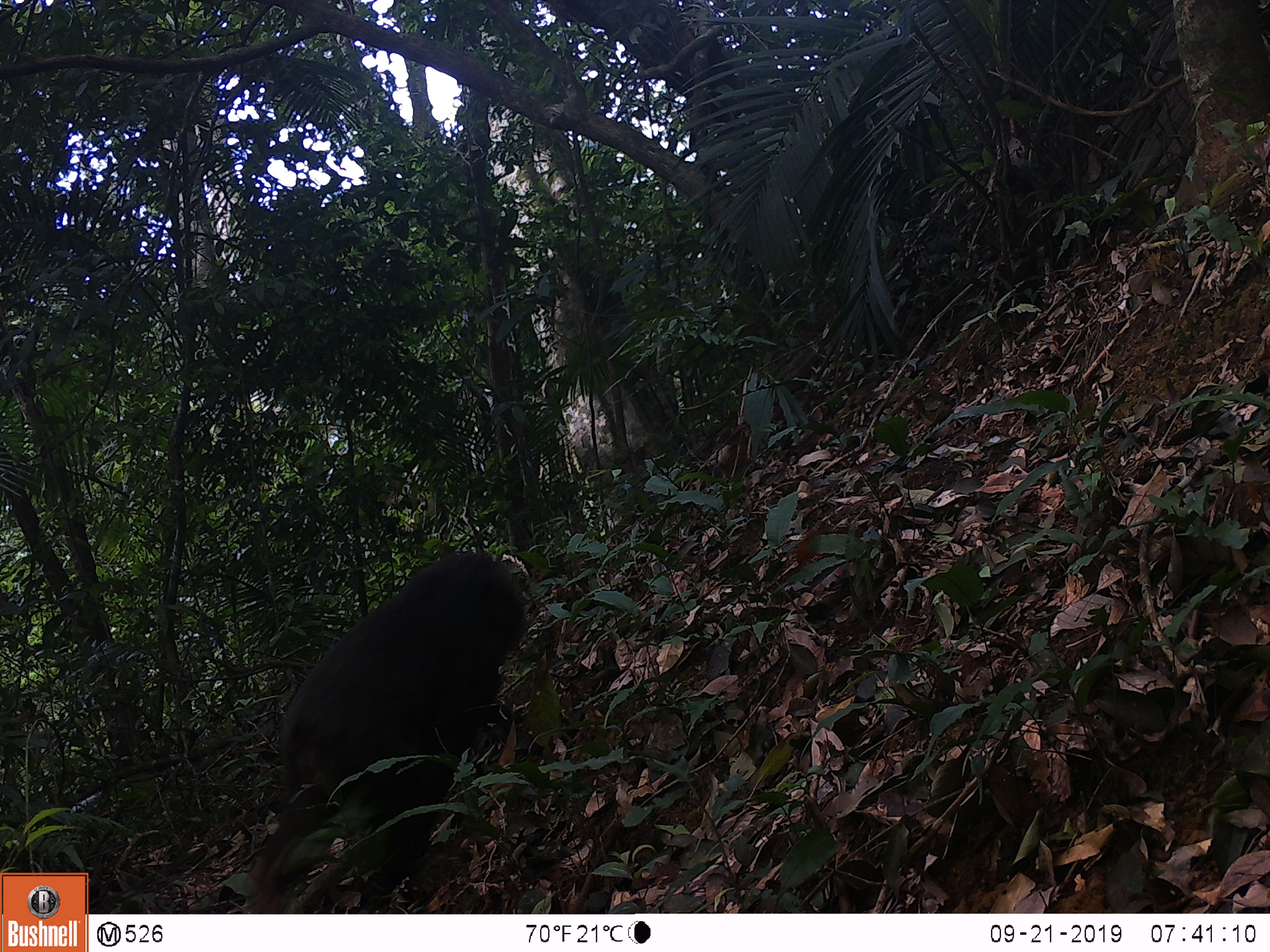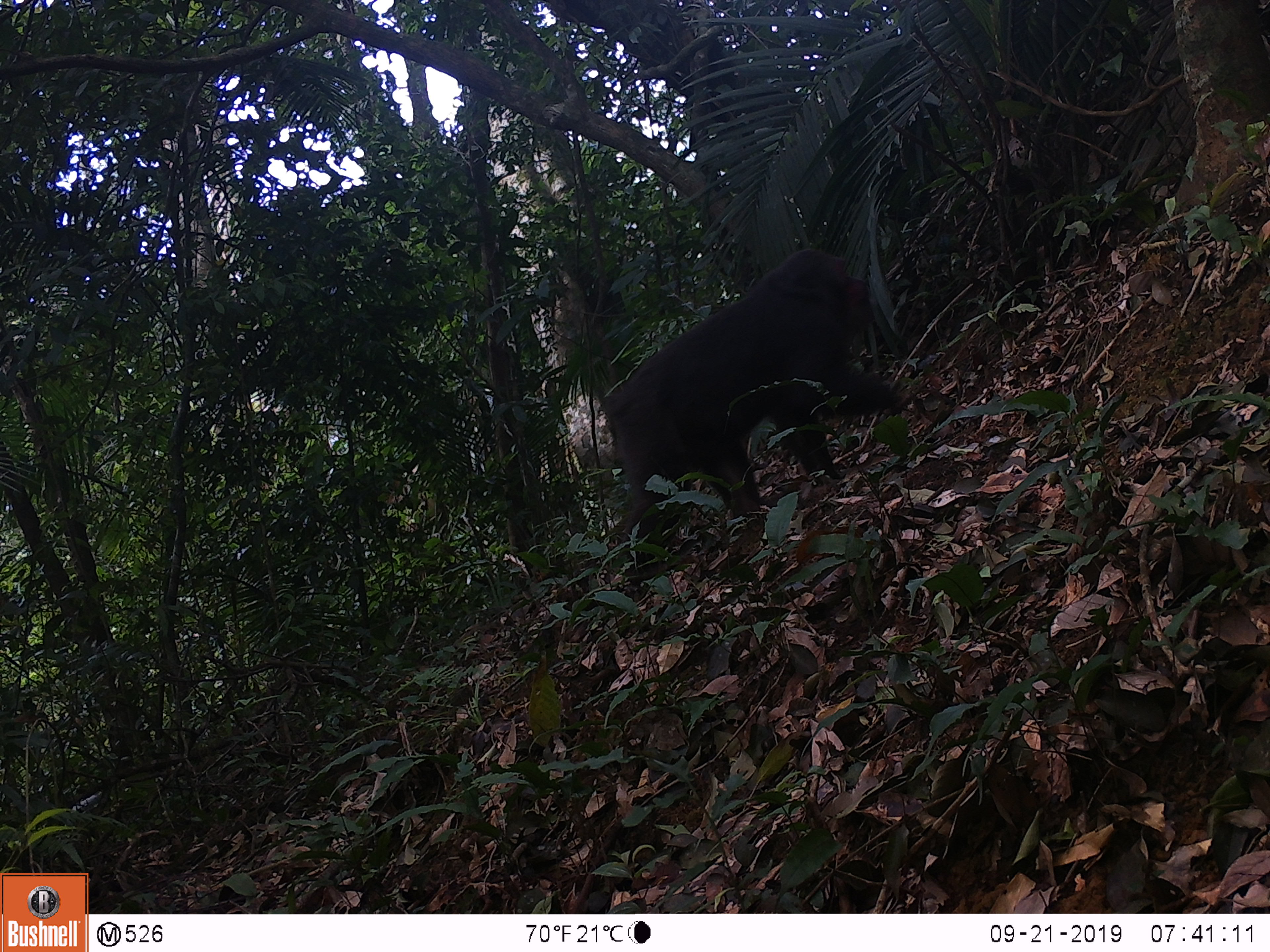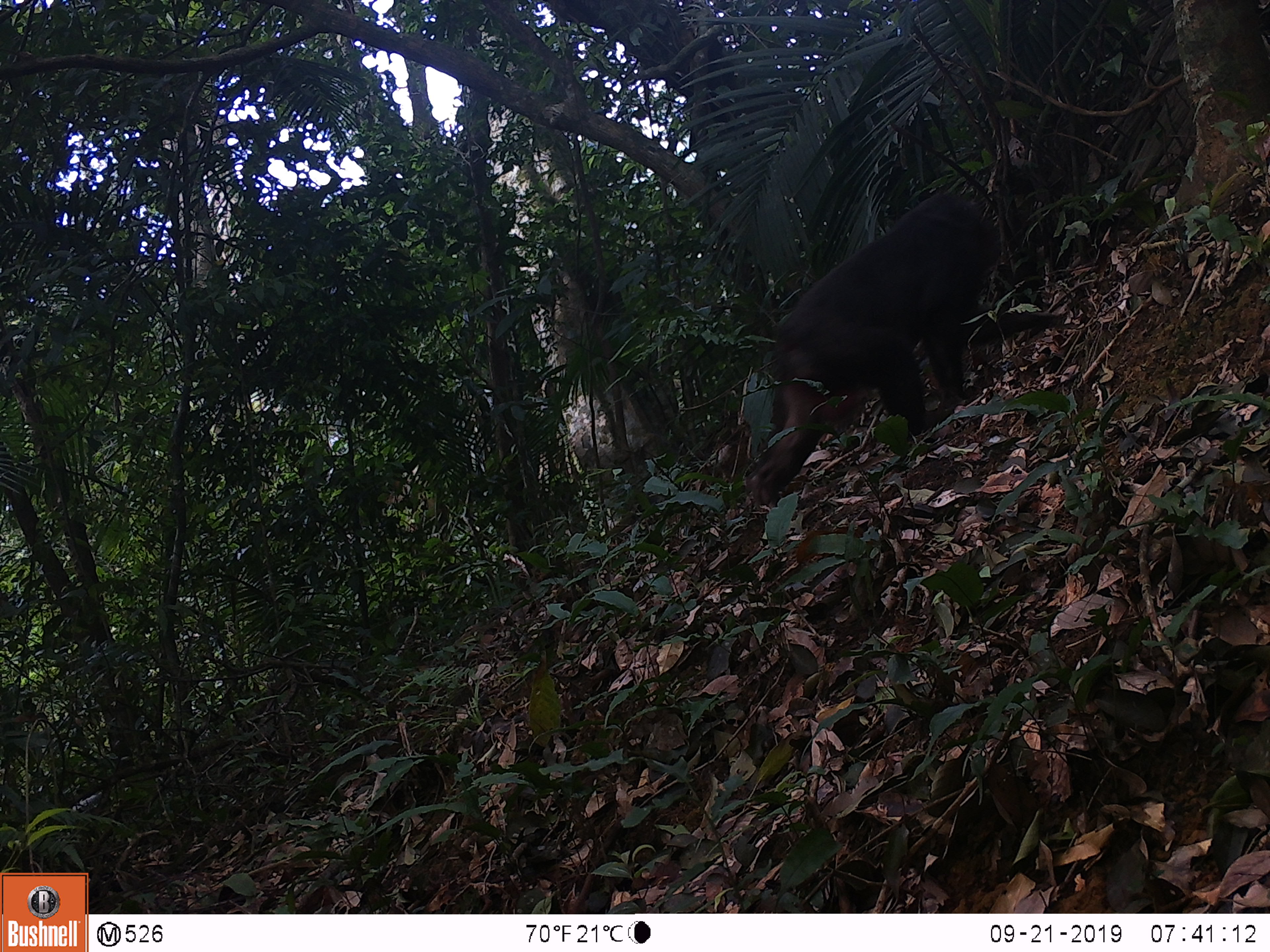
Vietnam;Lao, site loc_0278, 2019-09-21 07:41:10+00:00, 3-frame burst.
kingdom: Animalia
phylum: Chordata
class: Mammalia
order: Primates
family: Cercopithecidae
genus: Macaca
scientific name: Macaca arctoides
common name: stump-tailed macaque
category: stump tailed macaque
Stump tailed macaque (stump-tailed macaque) (Macaca arctoides). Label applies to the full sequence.